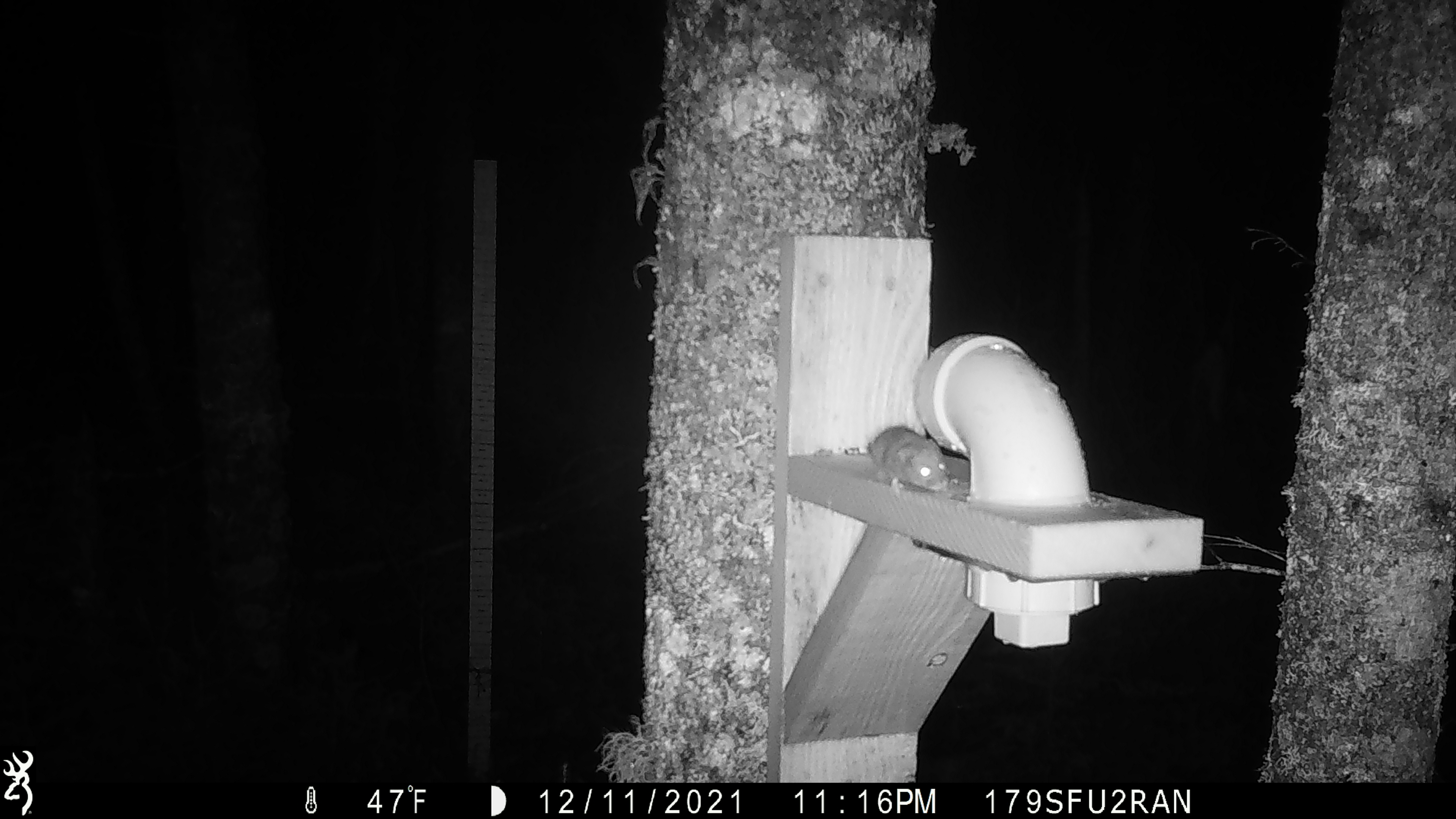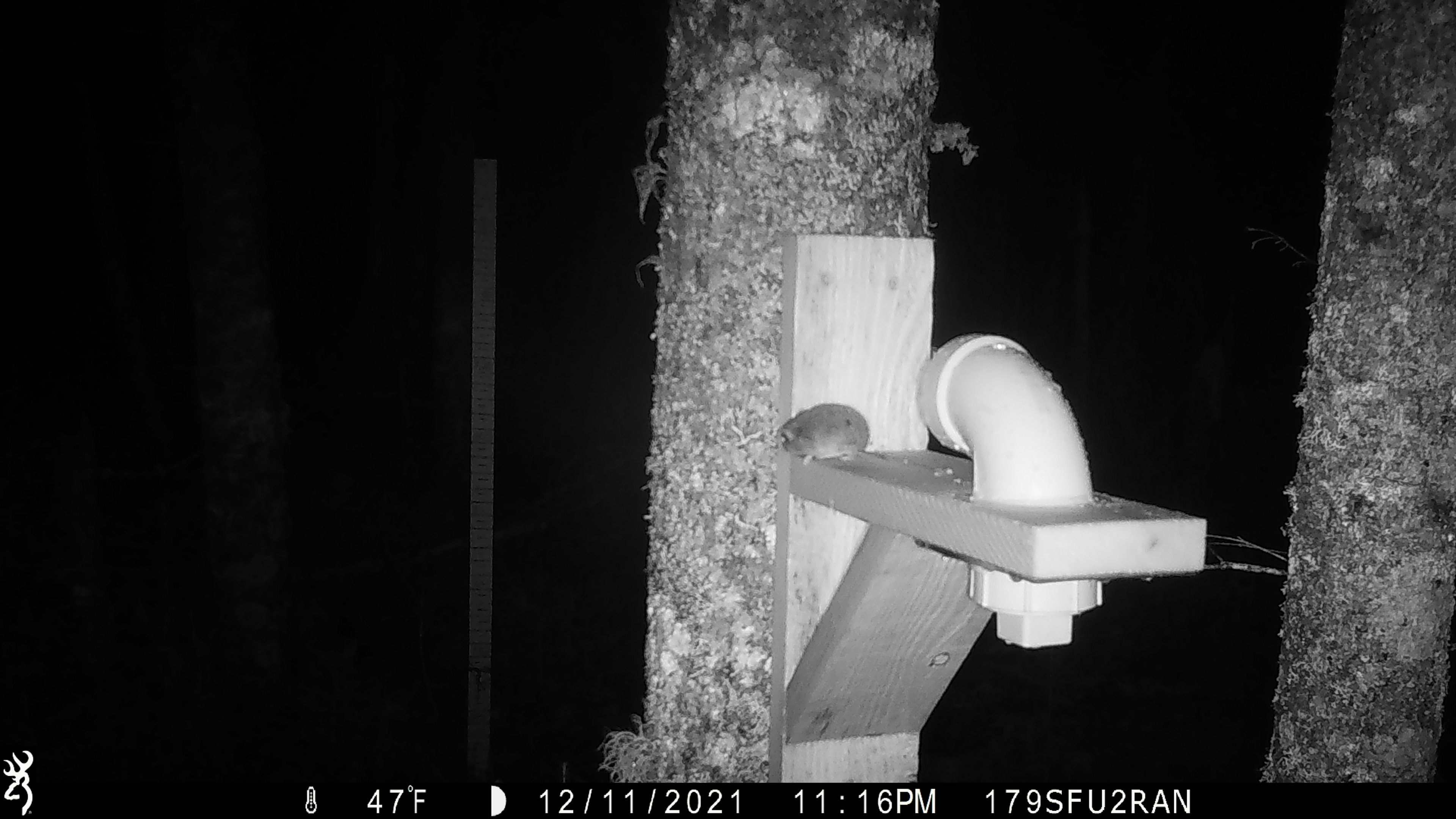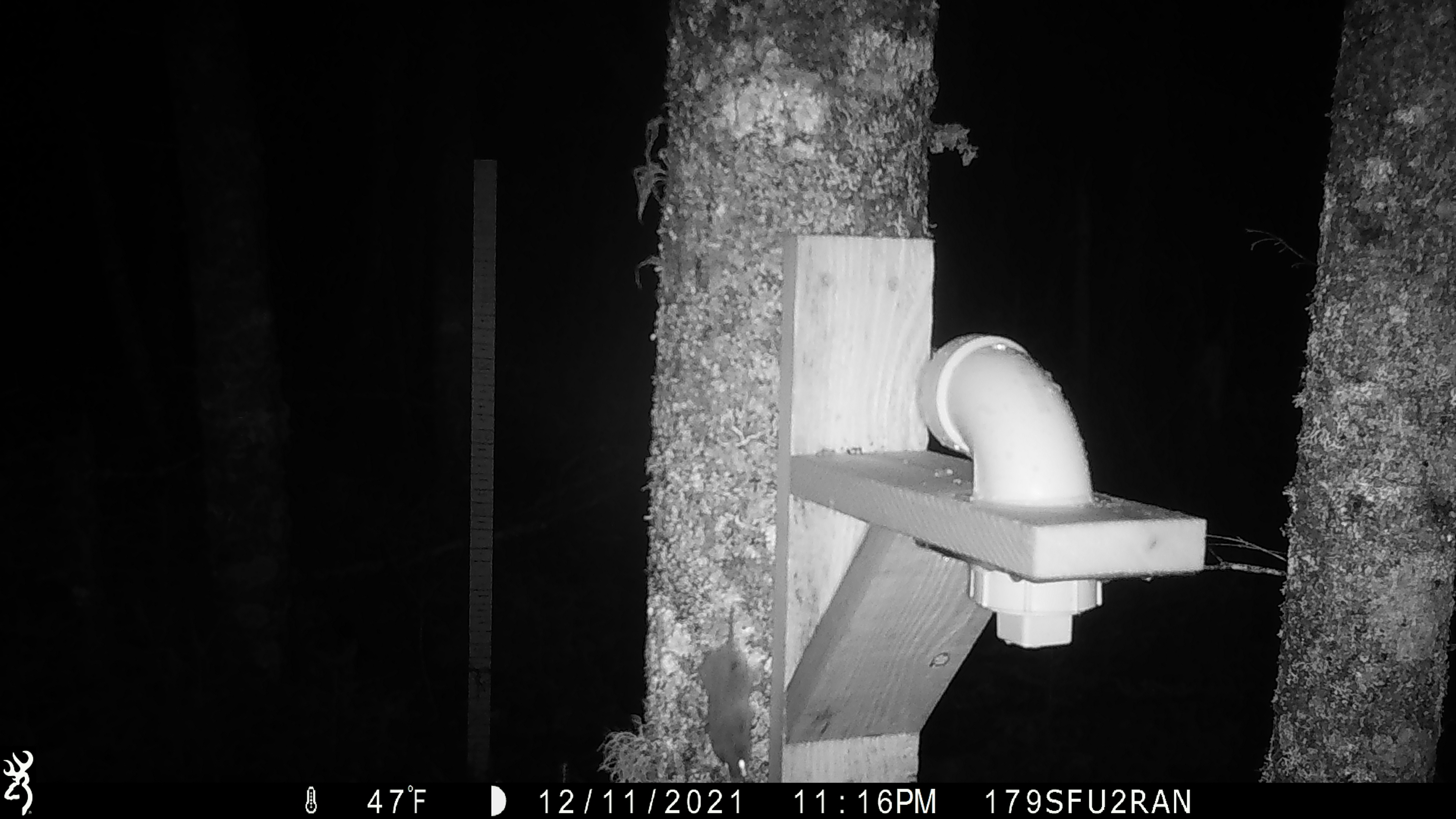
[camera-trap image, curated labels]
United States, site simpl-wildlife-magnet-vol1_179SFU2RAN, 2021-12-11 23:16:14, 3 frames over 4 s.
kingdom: Animalia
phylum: Chordata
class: Mammalia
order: Rodentia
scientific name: Rodentia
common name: mouse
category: mouse sp.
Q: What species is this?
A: Mouse sp. (mouse) (Rodentia).